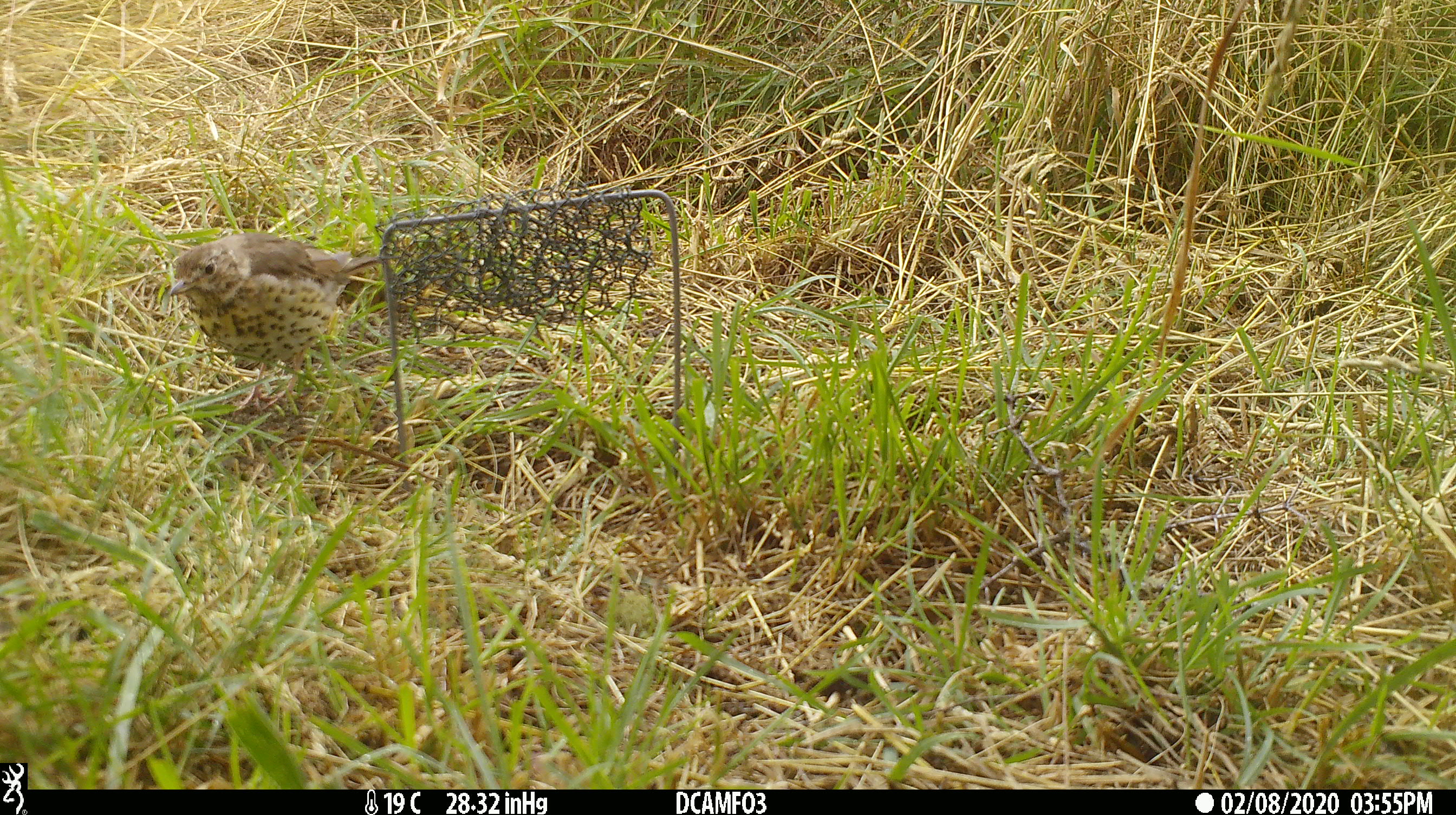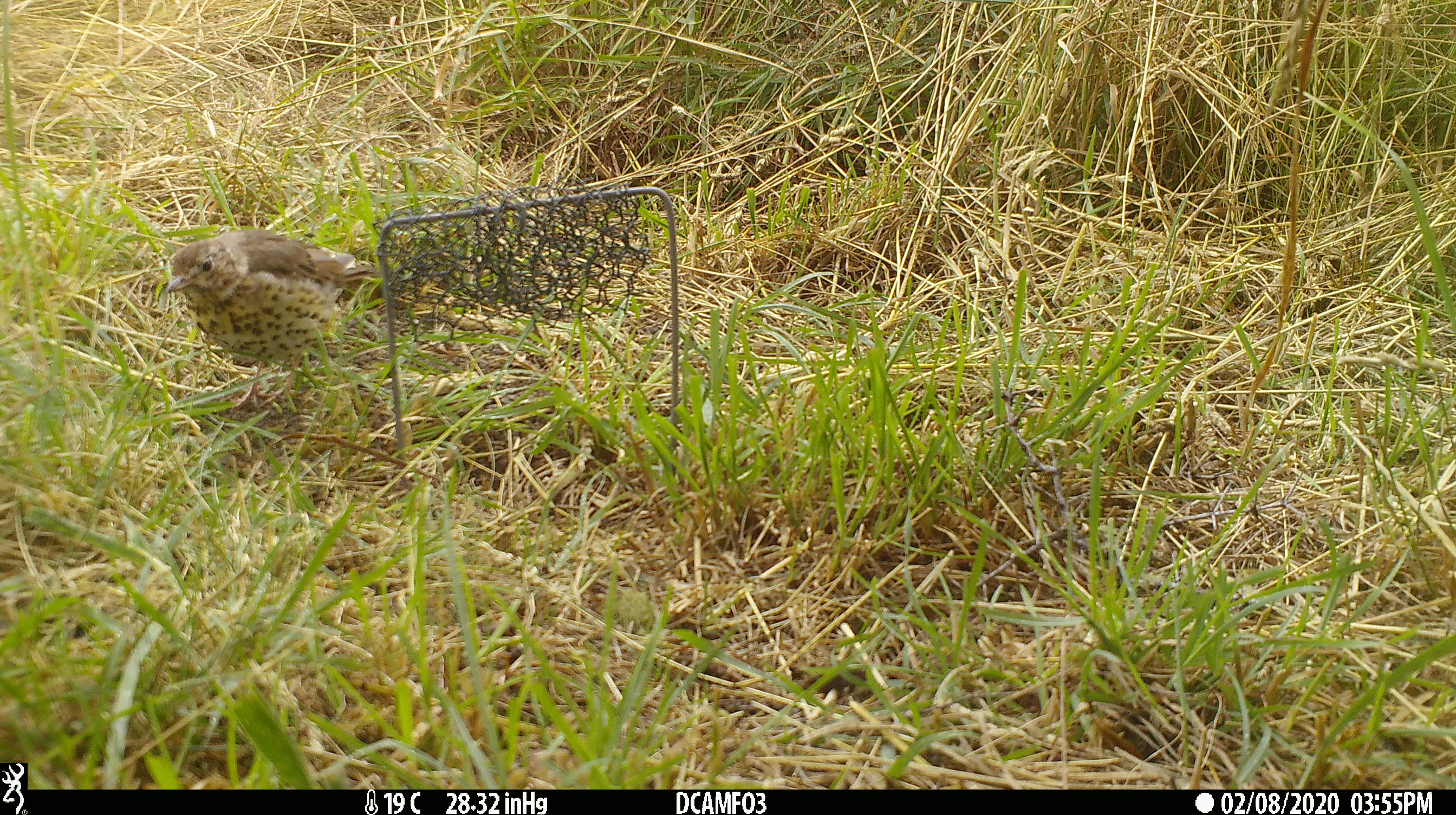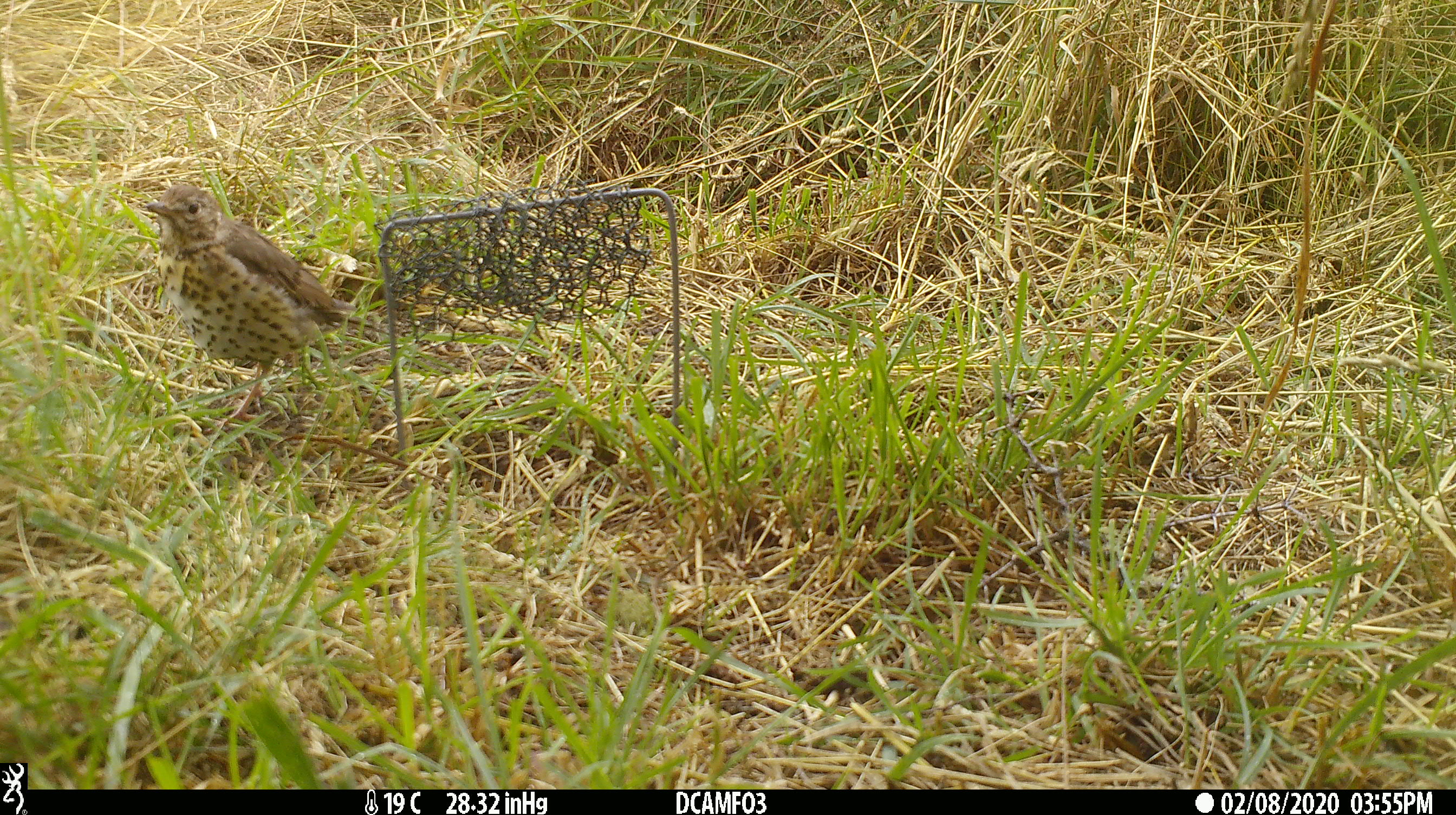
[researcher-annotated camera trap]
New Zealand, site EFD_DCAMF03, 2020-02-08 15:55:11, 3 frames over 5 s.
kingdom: Animalia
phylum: Chordata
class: Aves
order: Passeriformes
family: Turdidae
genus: Turdus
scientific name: Turdus philomelos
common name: song thrush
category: thrush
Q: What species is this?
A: Thrush (song thrush) (Turdus philomelos).